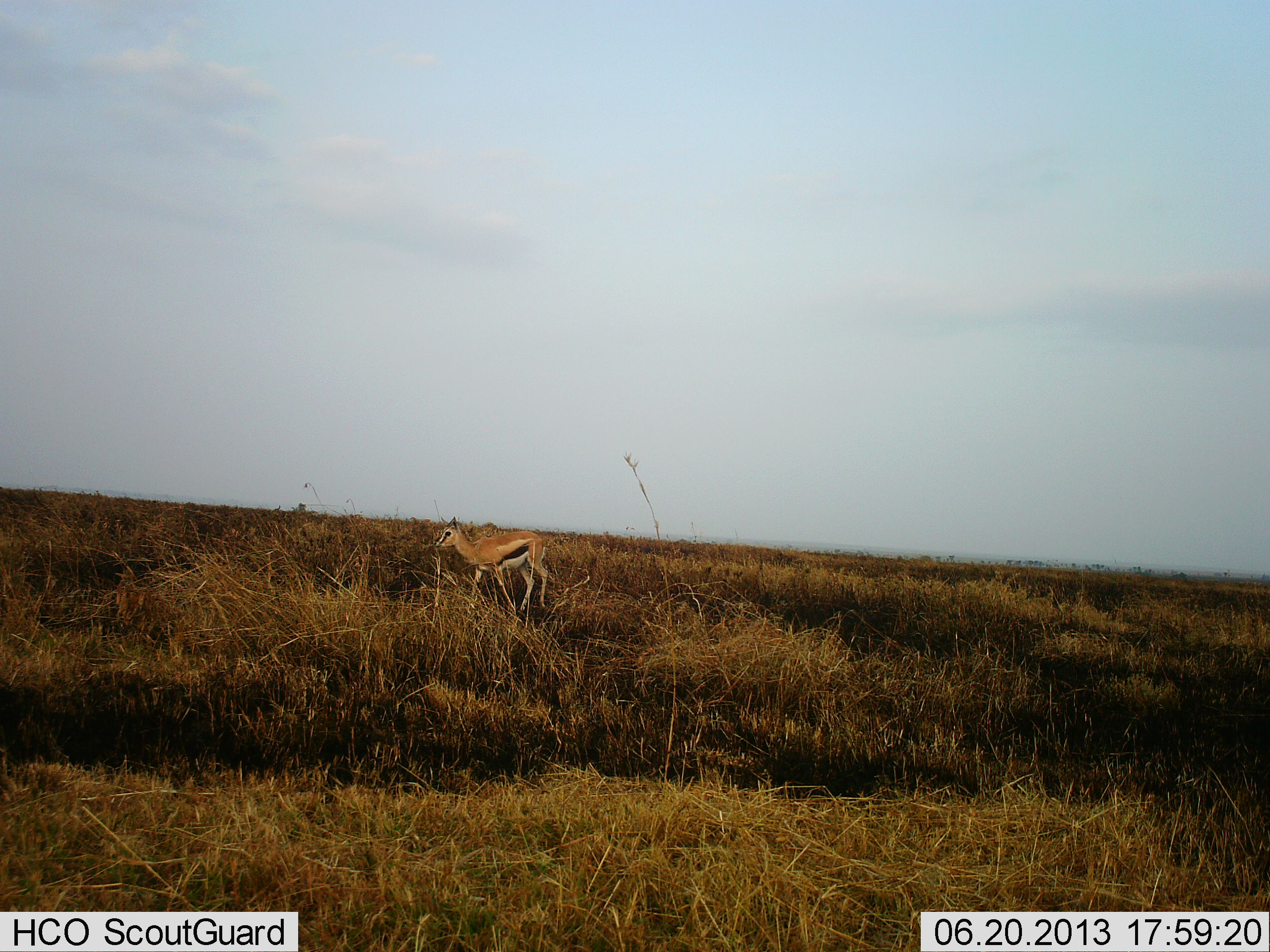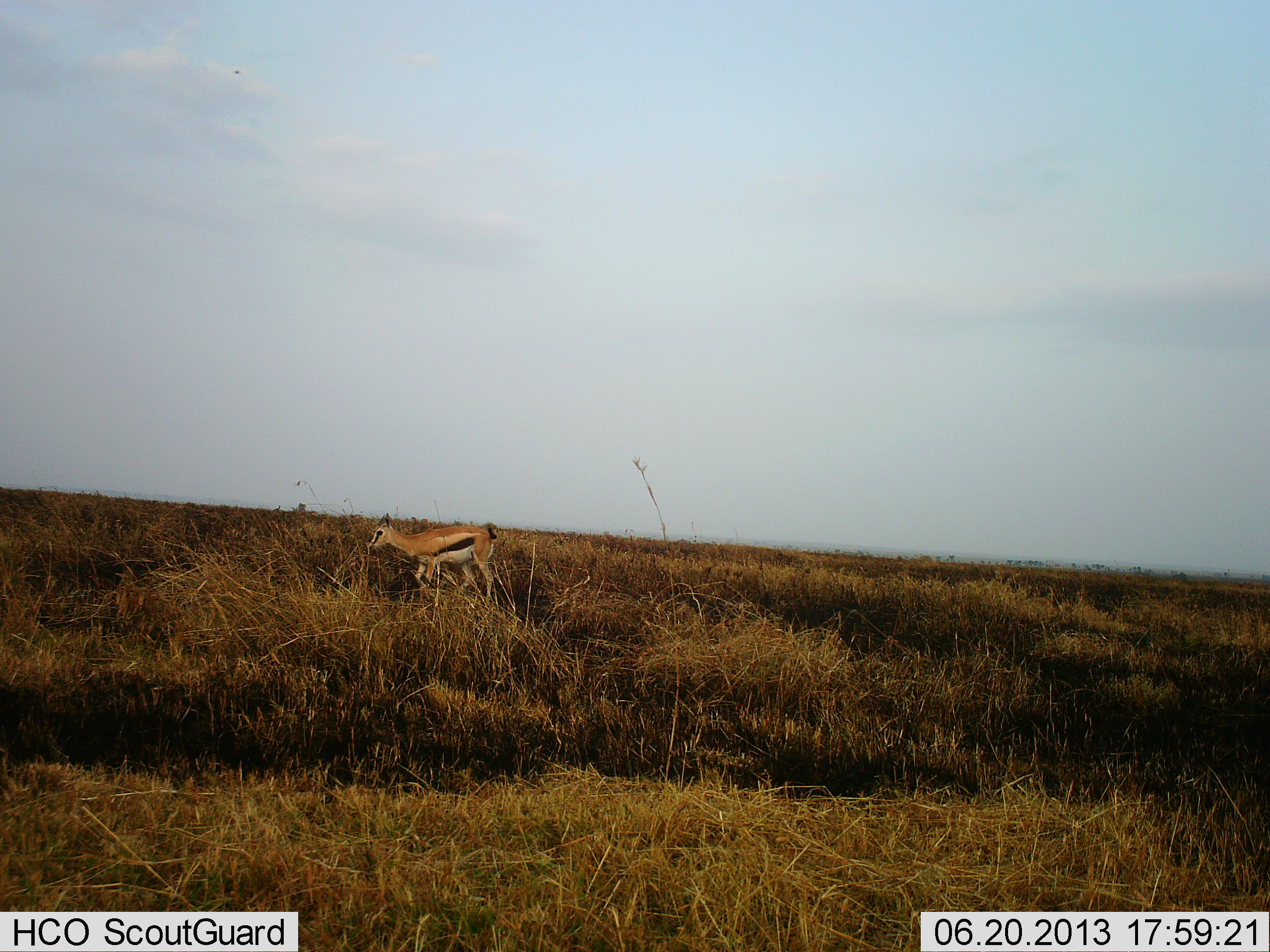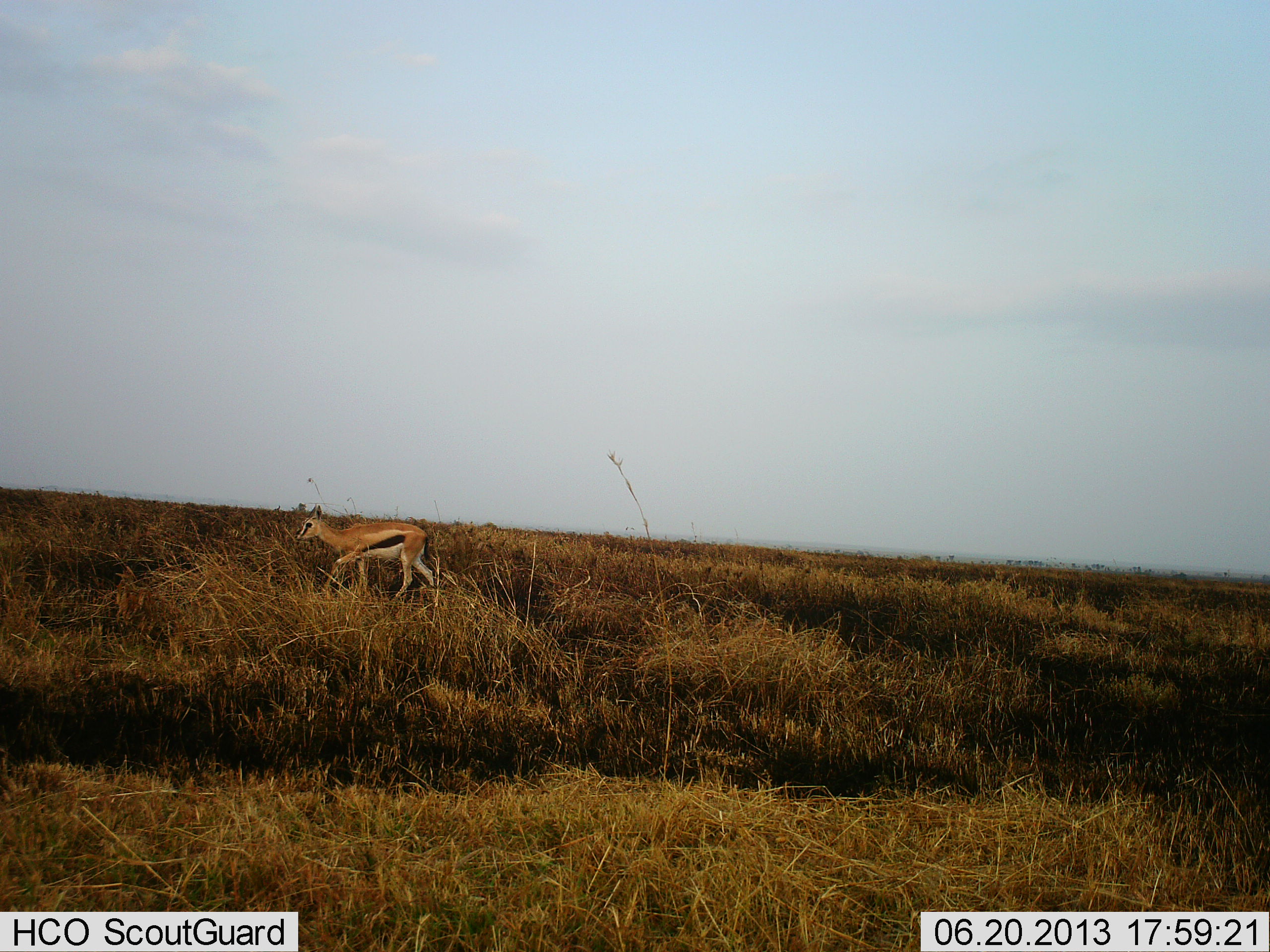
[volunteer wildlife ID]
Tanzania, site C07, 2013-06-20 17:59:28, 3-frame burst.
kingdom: Animalia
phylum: Chordata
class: Mammalia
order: Artiodactyla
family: Bovidae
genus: Eudorcas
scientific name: Eudorcas thomsonii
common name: thomson's gazelle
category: gazellethomsons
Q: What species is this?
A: Gazellethomsons (thomson's gazelle) (Eudorcas thomsonii).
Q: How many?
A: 1.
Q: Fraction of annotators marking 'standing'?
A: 12%.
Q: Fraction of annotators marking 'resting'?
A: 0%.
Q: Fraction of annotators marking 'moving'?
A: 88%.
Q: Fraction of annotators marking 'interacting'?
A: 0%.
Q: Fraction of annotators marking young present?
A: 0%.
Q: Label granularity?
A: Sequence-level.